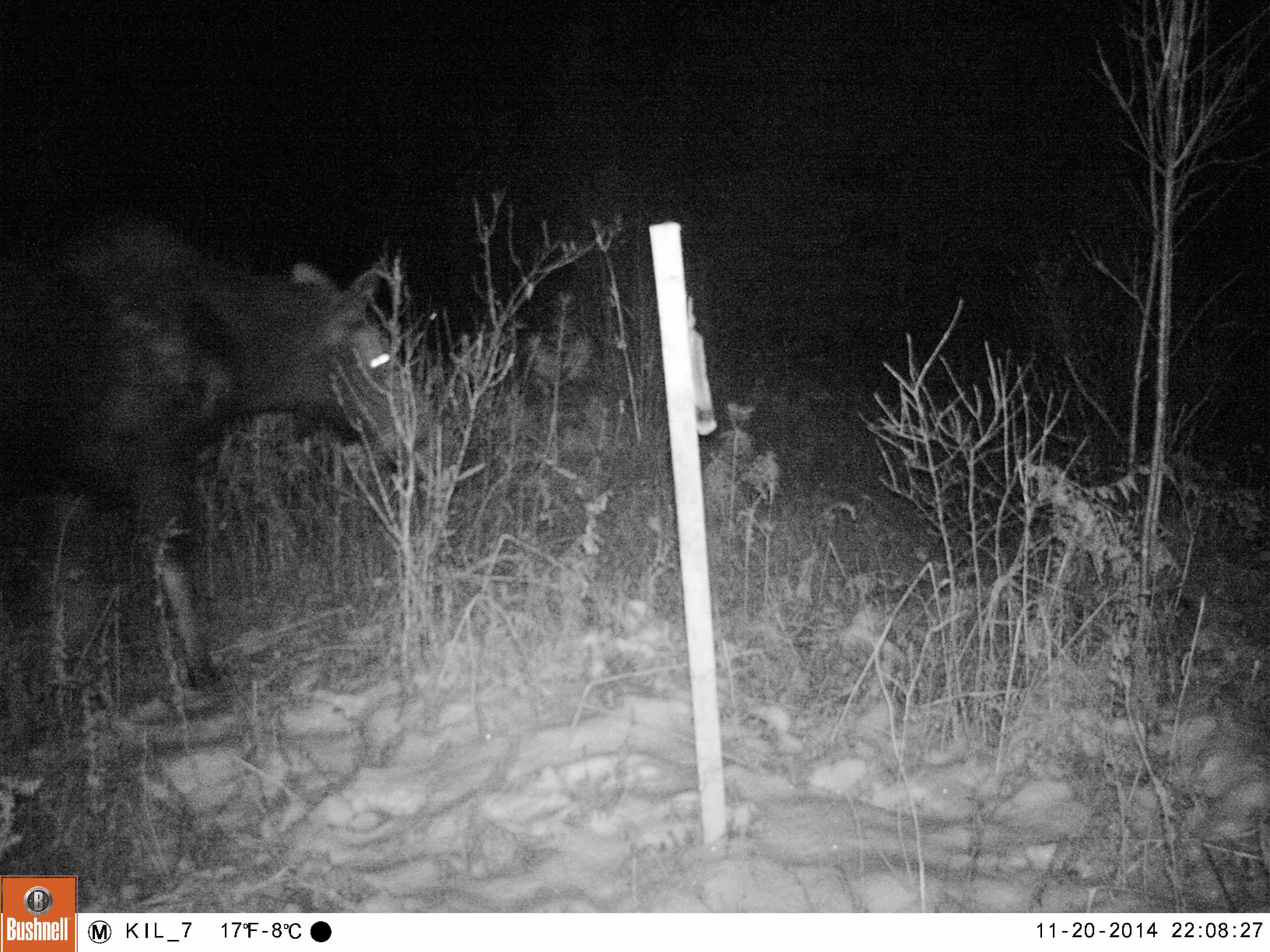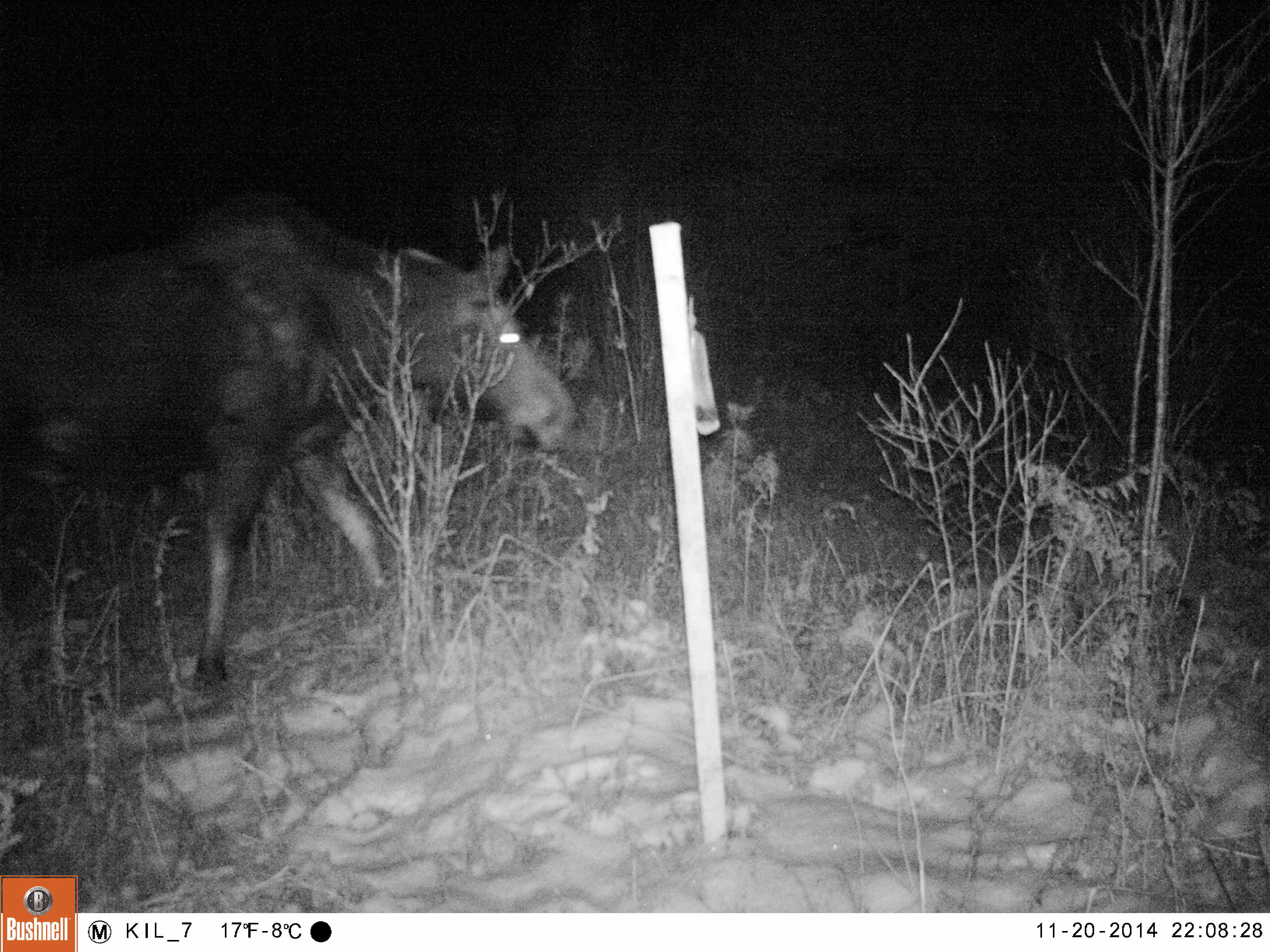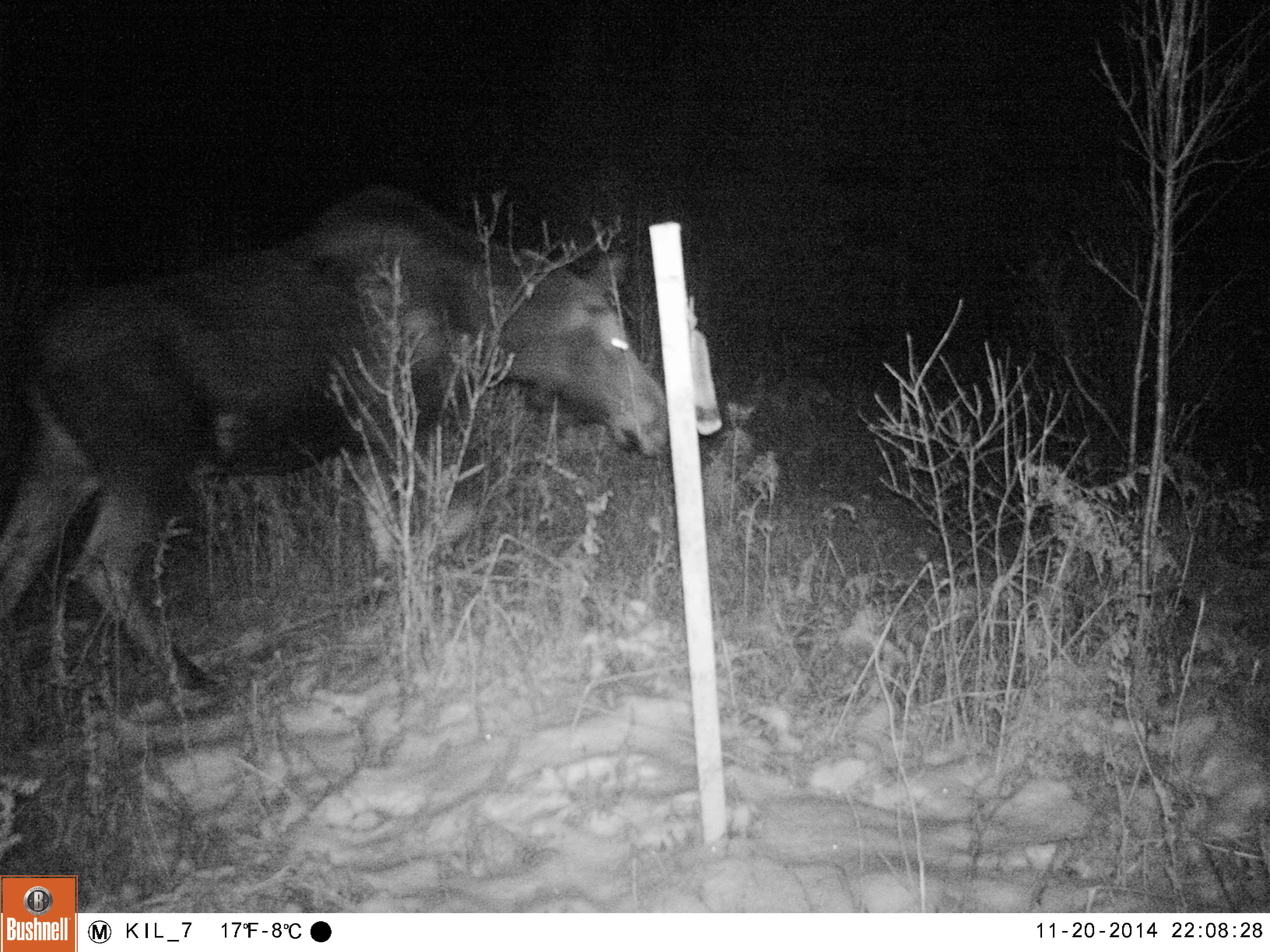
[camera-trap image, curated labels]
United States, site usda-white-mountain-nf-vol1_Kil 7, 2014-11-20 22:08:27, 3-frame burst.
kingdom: Animalia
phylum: Chordata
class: Mammalia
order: Artiodactyla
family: Cervidae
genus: Alces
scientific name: Alces alces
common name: moose